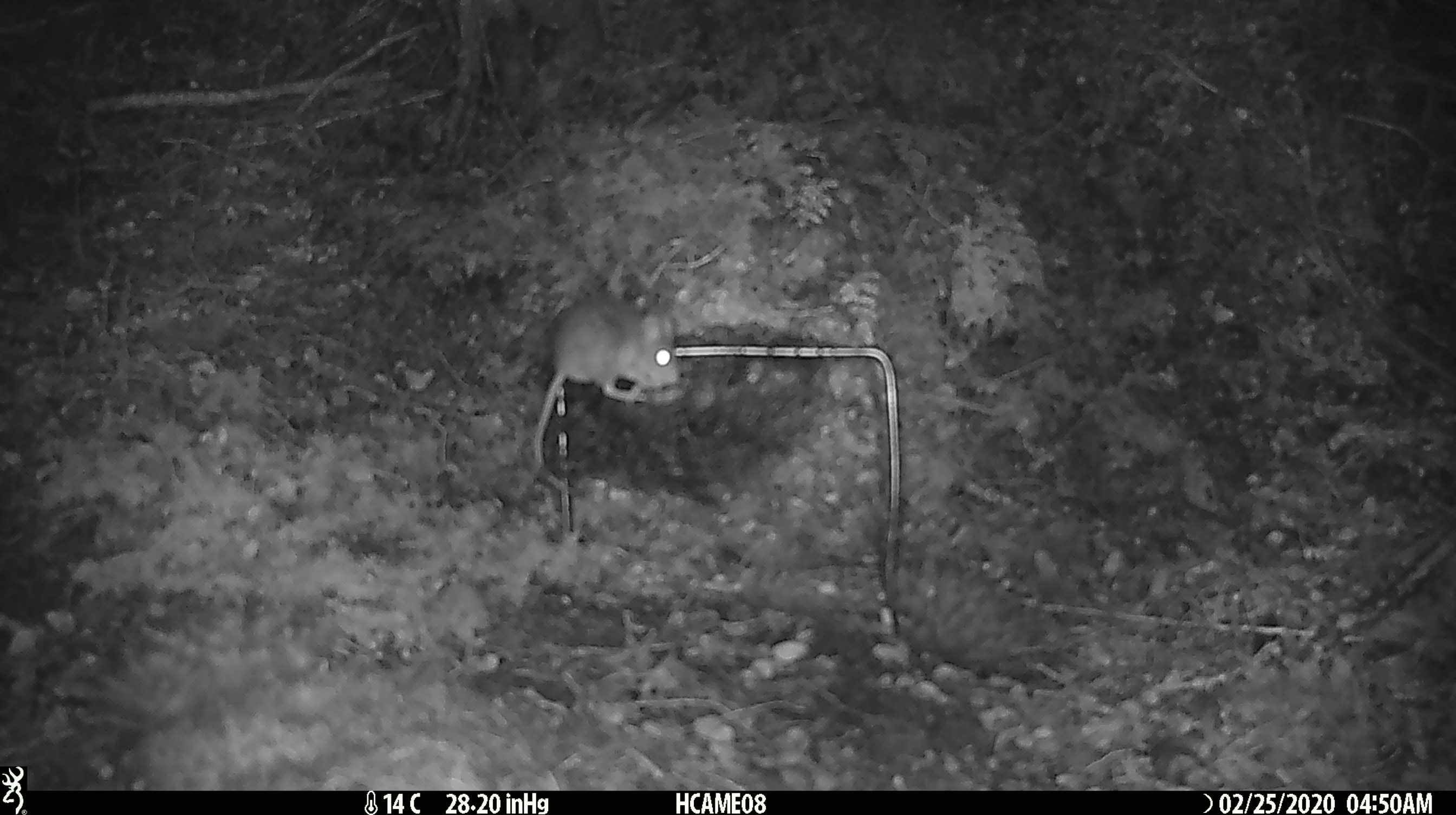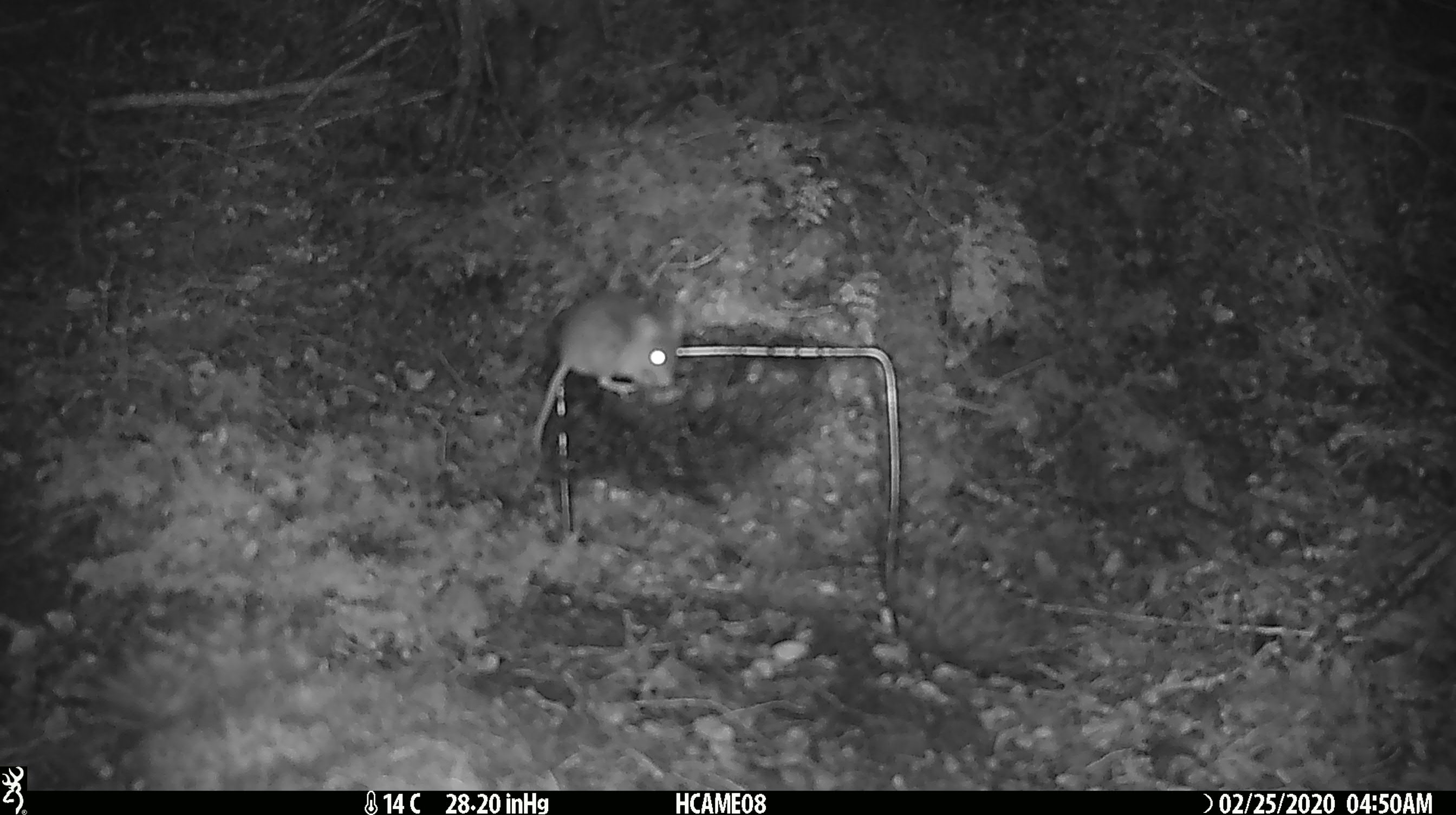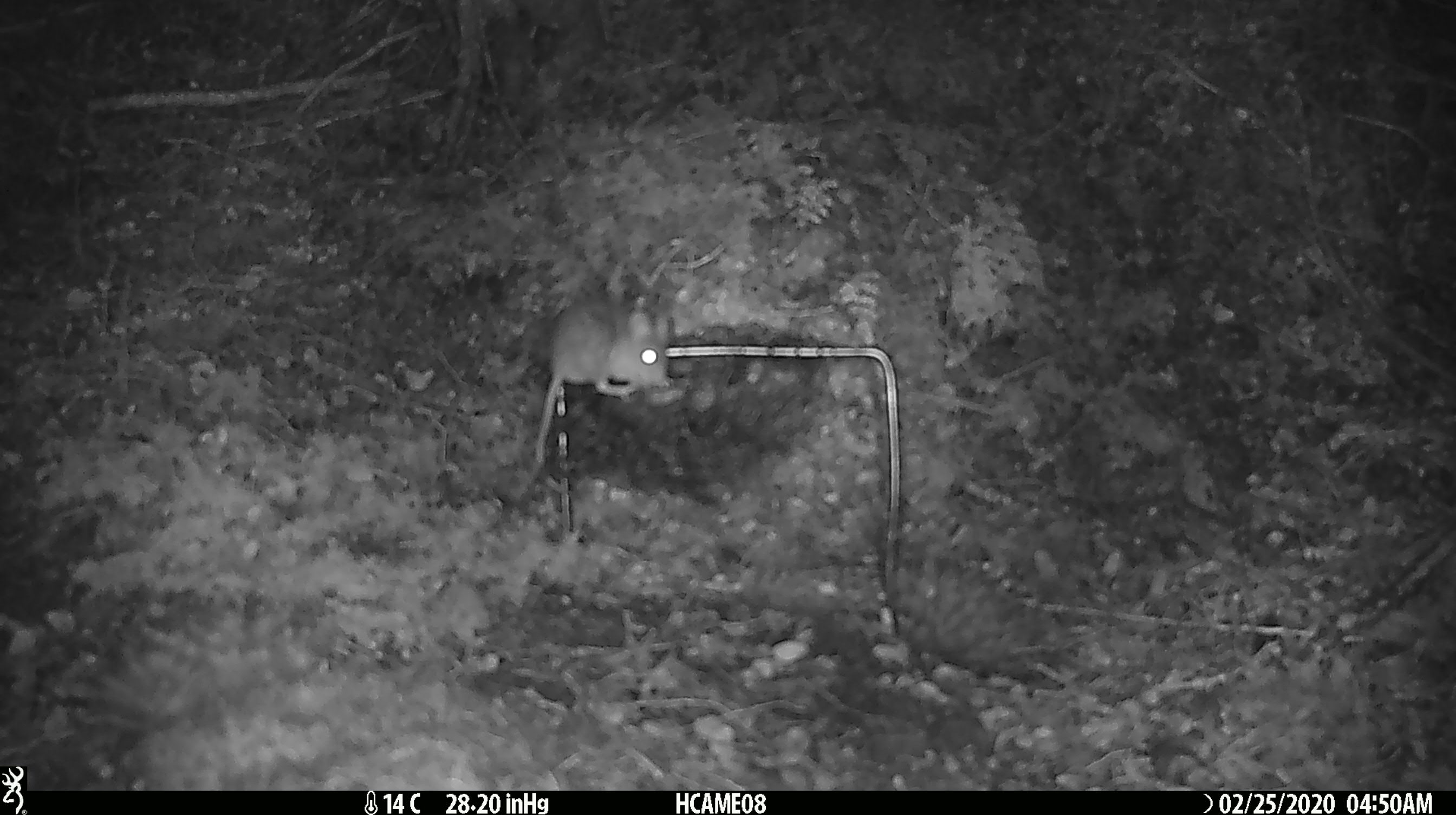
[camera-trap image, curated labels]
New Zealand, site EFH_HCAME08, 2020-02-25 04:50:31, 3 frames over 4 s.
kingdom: Animalia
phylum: Chordata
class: Mammalia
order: Rodentia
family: Muridae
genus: Mus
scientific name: Mus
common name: mouse